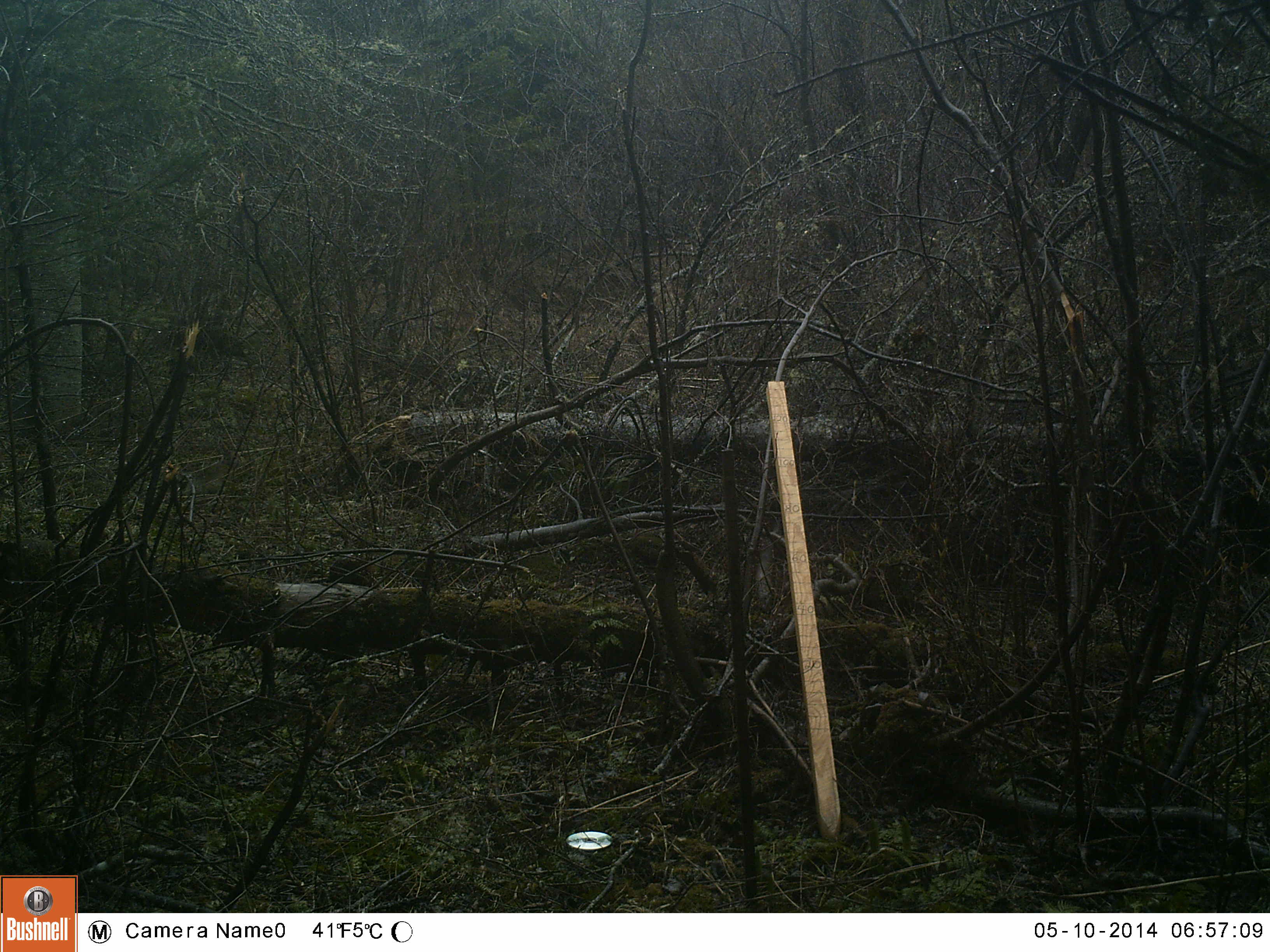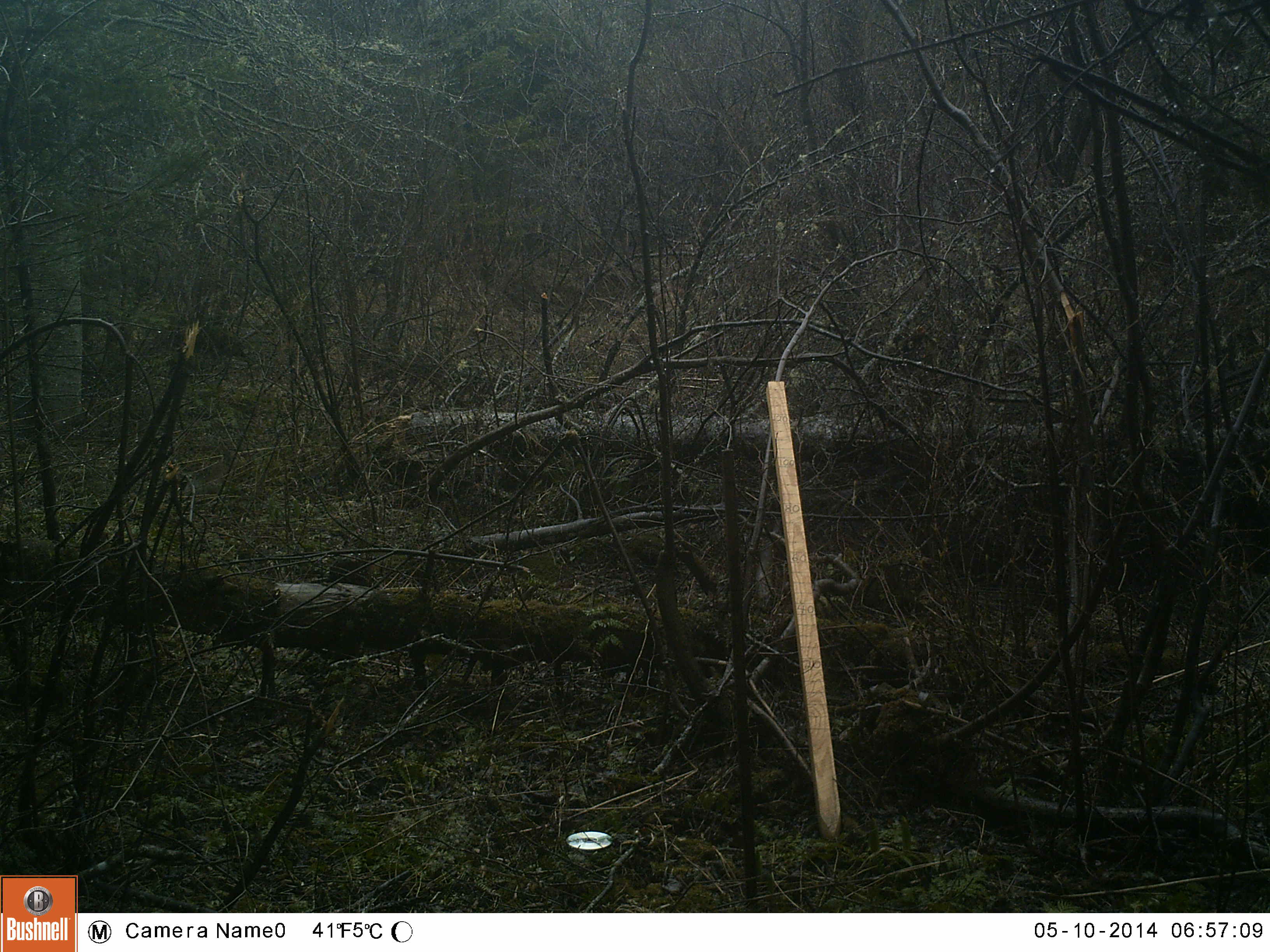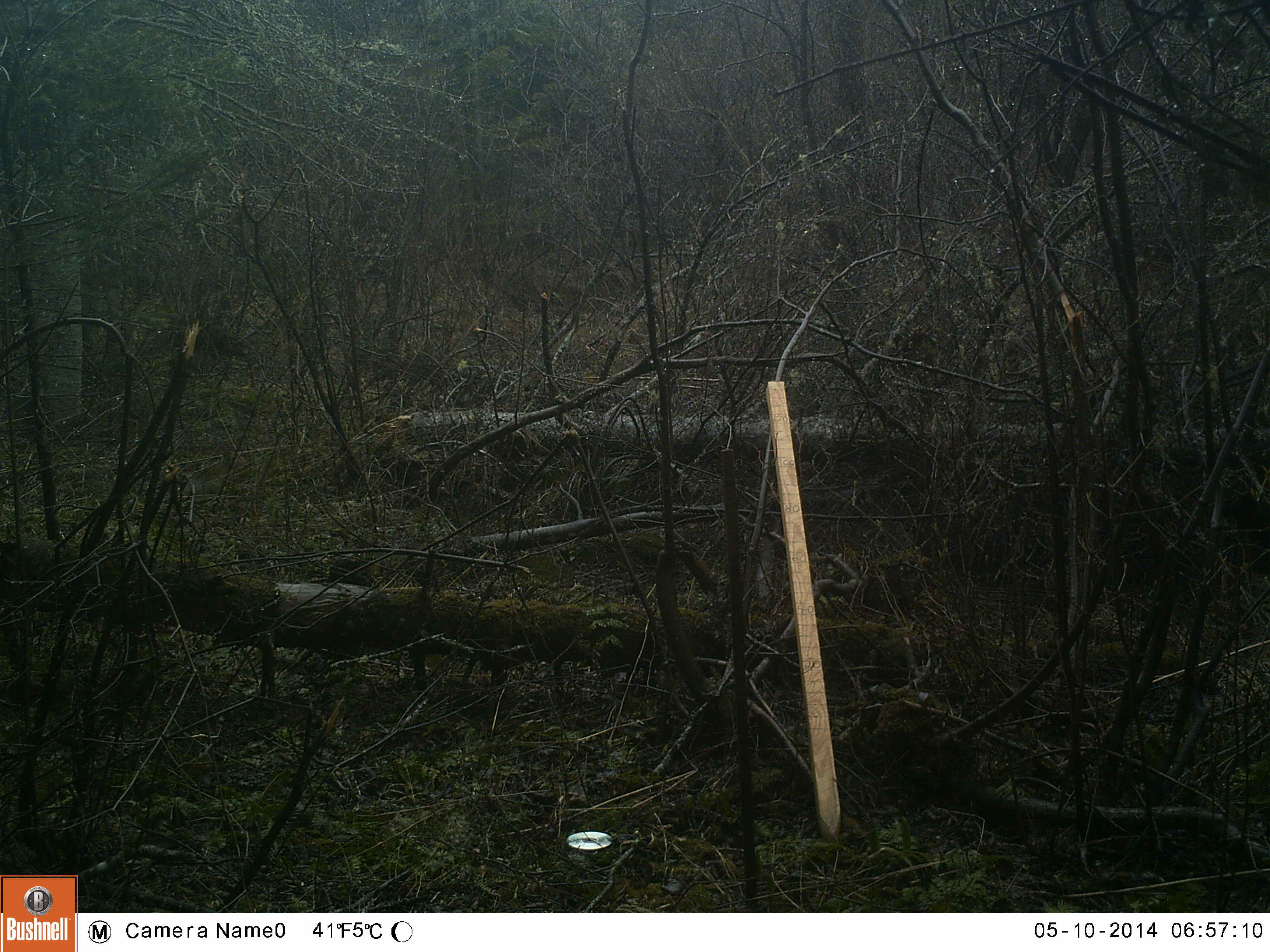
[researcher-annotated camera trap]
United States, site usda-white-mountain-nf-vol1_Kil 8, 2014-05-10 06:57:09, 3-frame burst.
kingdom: Animalia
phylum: Chordata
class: Mammalia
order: Lagomorpha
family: Leporidae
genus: Lepus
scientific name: Lepus americanus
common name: snowshoe hare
Snowshoe hare (Lepus americanus).